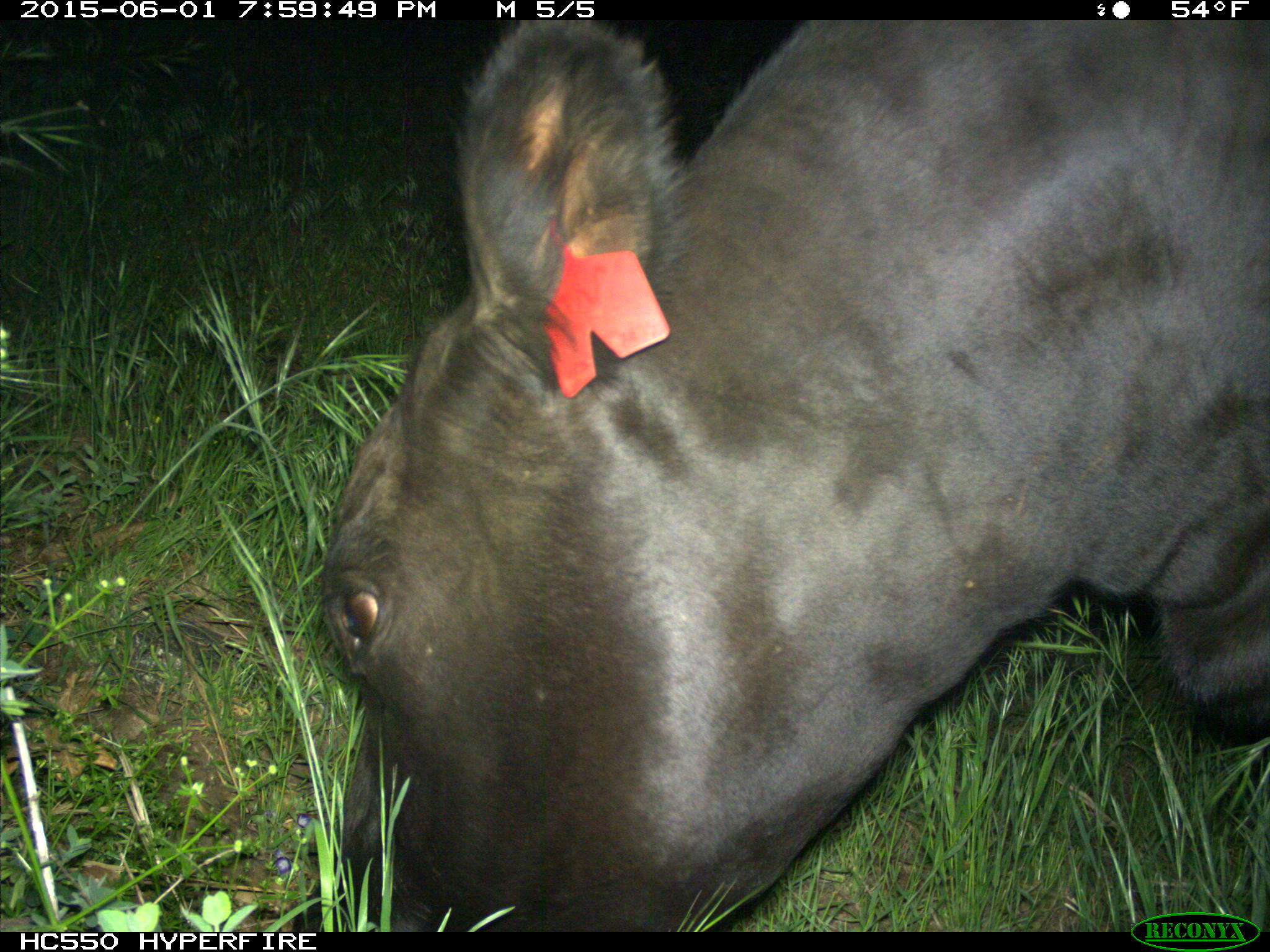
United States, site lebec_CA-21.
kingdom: Animalia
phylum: Chordata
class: Mammalia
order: Artiodactyla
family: Bovidae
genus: Bos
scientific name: Bos taurus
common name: domestic cow